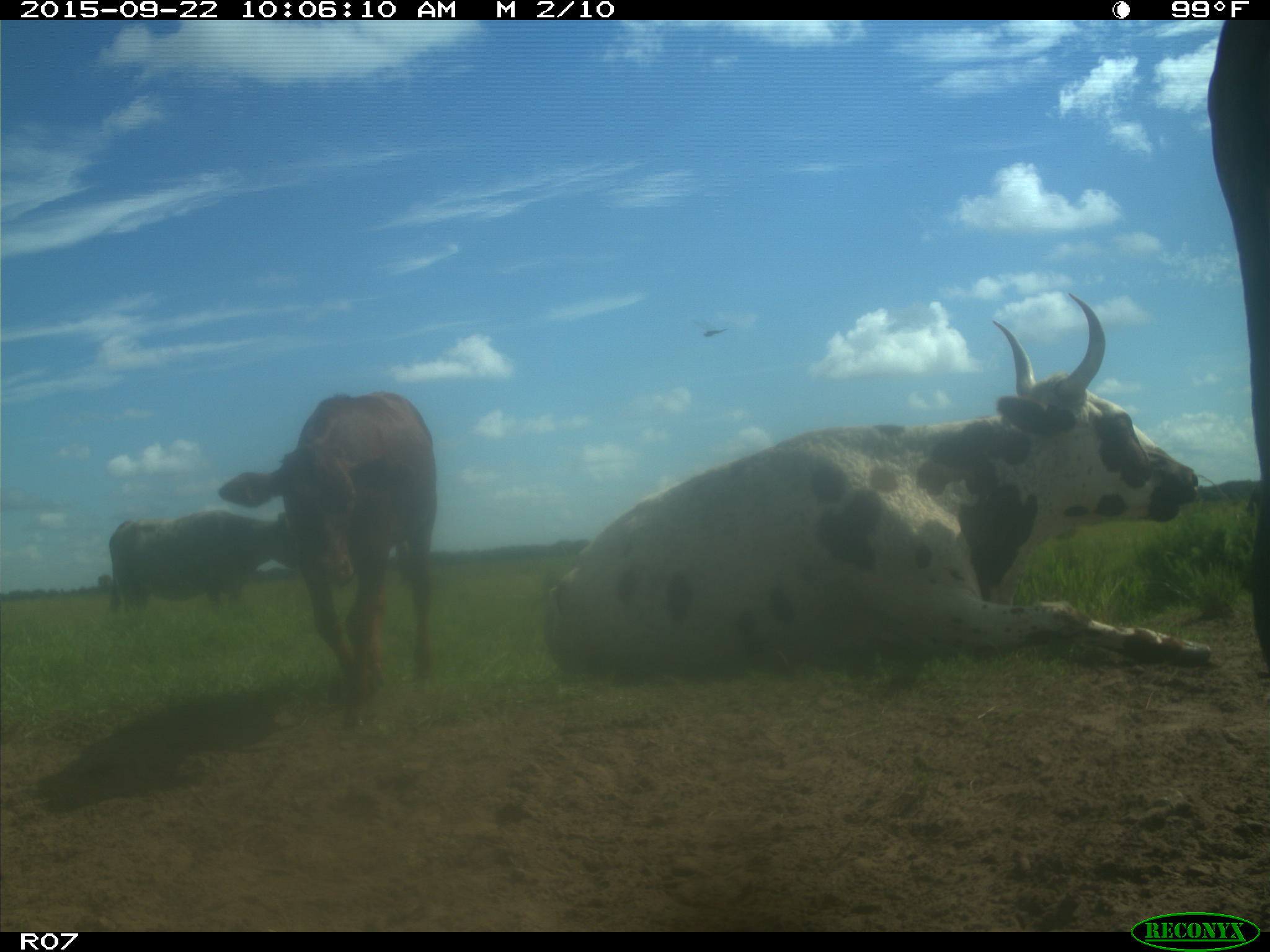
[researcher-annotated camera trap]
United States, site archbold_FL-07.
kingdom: Animalia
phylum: Chordata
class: Mammalia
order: Artiodactyla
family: Bovidae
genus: Bos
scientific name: Bos taurus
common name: domestic cow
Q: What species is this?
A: Bos taurus (domestic cow).